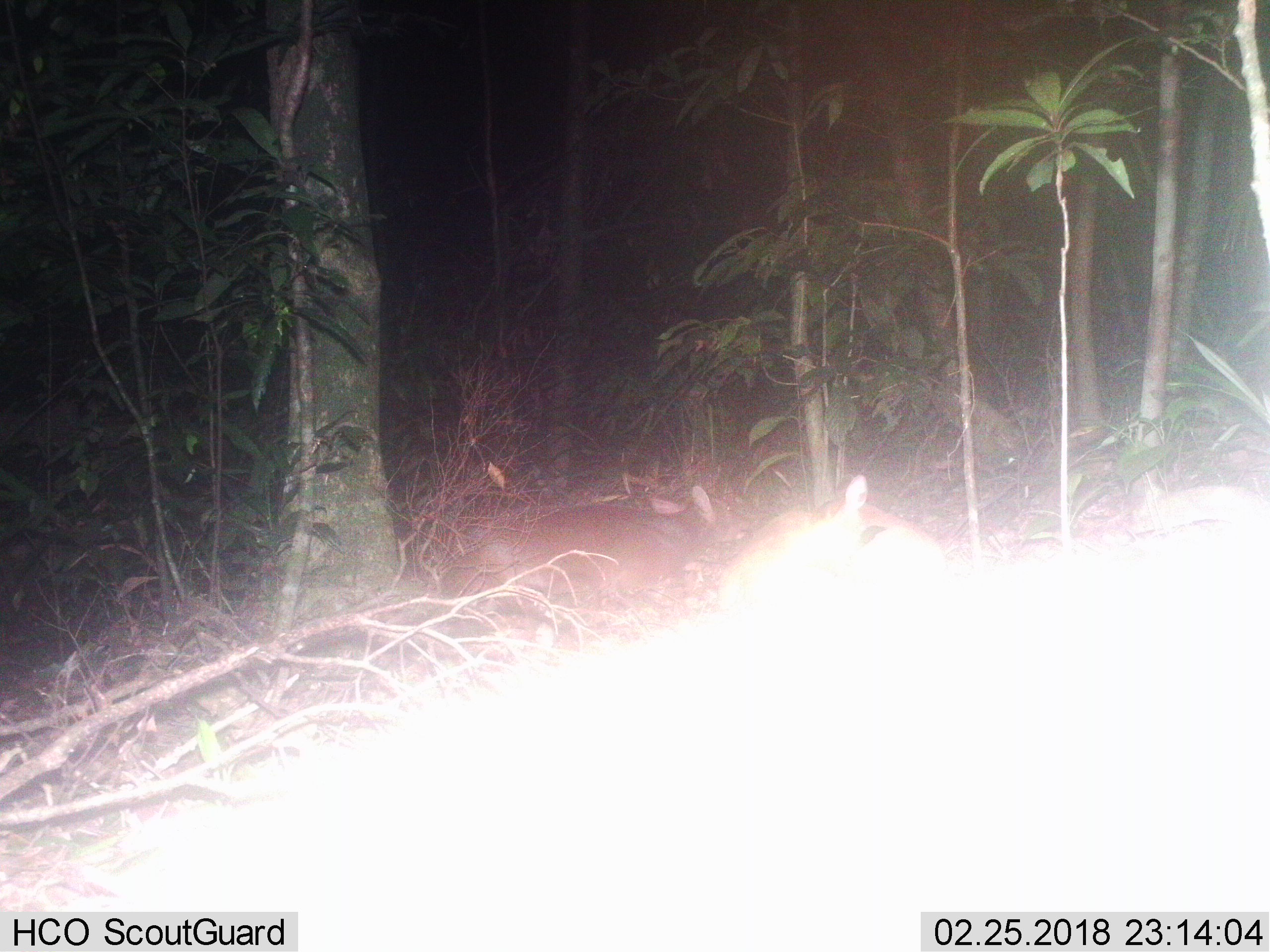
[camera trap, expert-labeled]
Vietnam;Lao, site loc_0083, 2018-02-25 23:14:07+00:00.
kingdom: Animalia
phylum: Chordata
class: Mammalia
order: Artiodactyla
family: Cervidae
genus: Muntiacus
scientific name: Muntiacus vuquangensis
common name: large-antlered muntjac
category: large antlered muntjac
Large antlered muntjac (large-antlered muntjac) (Muntiacus vuquangensis). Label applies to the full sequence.